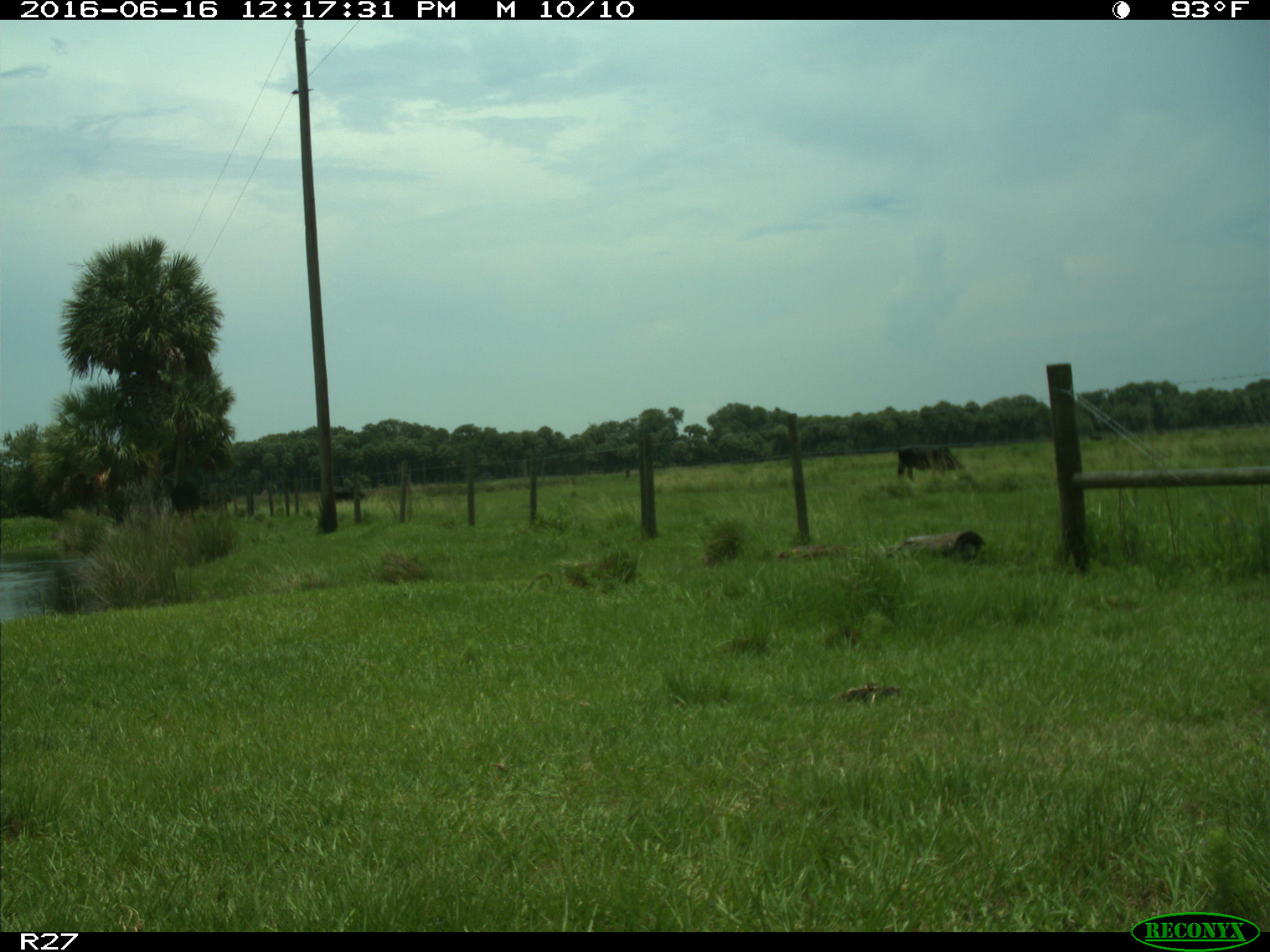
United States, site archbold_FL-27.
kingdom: Animalia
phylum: Chordata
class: Mammalia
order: Artiodactyla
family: Bovidae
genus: Bos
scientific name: Bos taurus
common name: domestic cow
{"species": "Bos taurus (domestic cow)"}